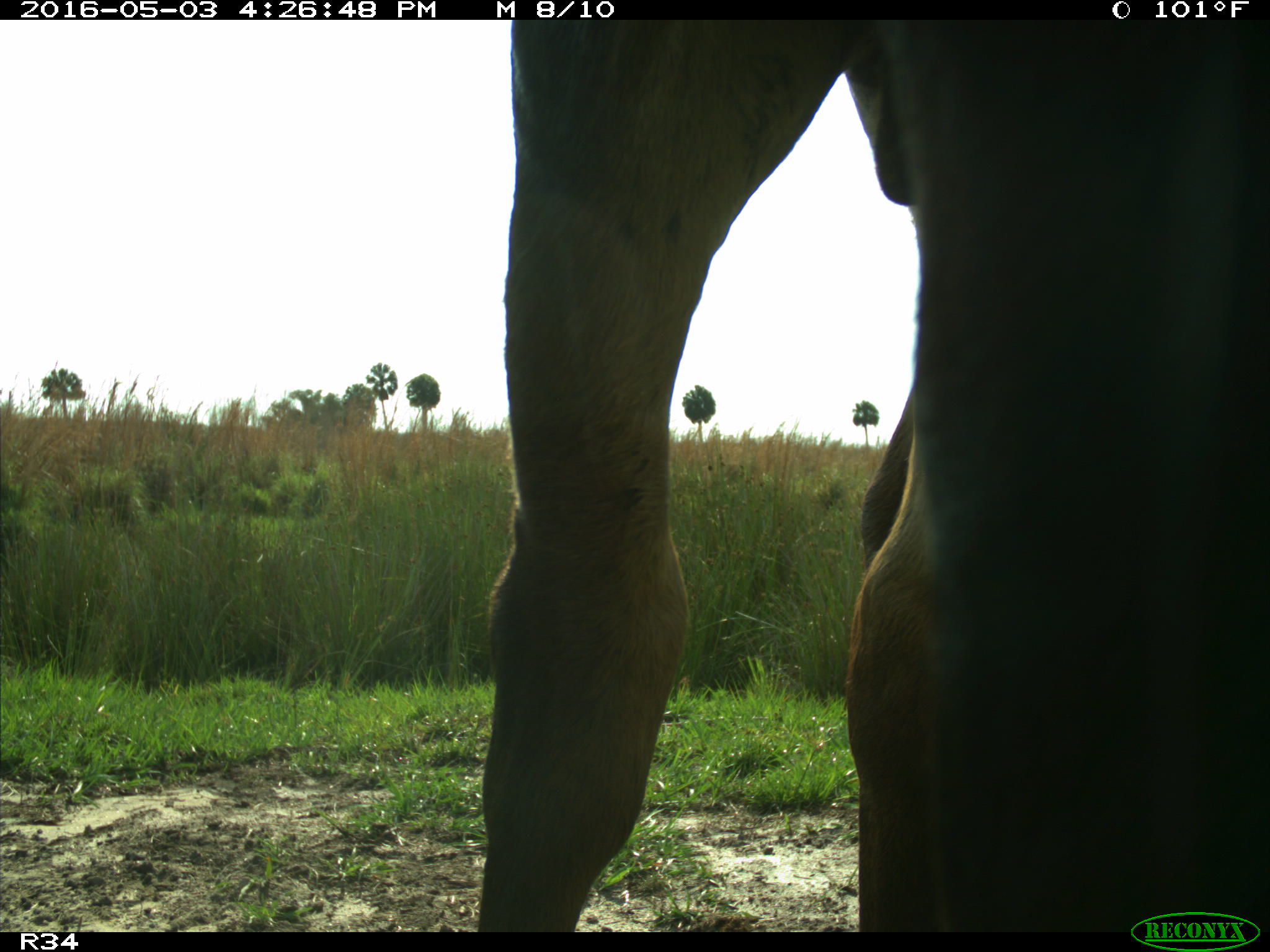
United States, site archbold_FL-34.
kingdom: Animalia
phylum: Chordata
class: Mammalia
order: Artiodactyla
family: Bovidae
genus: Bos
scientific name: Bos taurus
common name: domestic cow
Bos taurus (domestic cow).